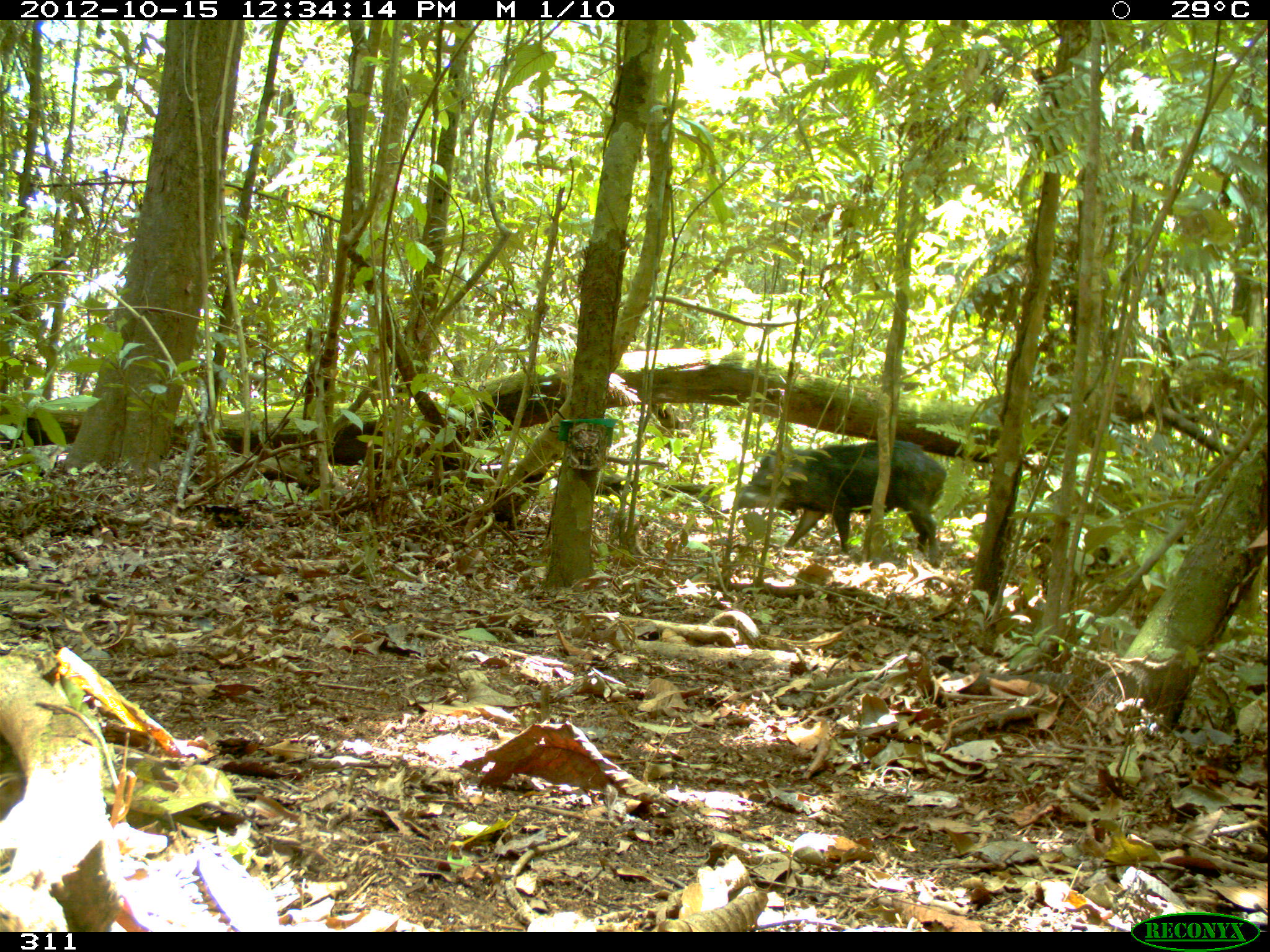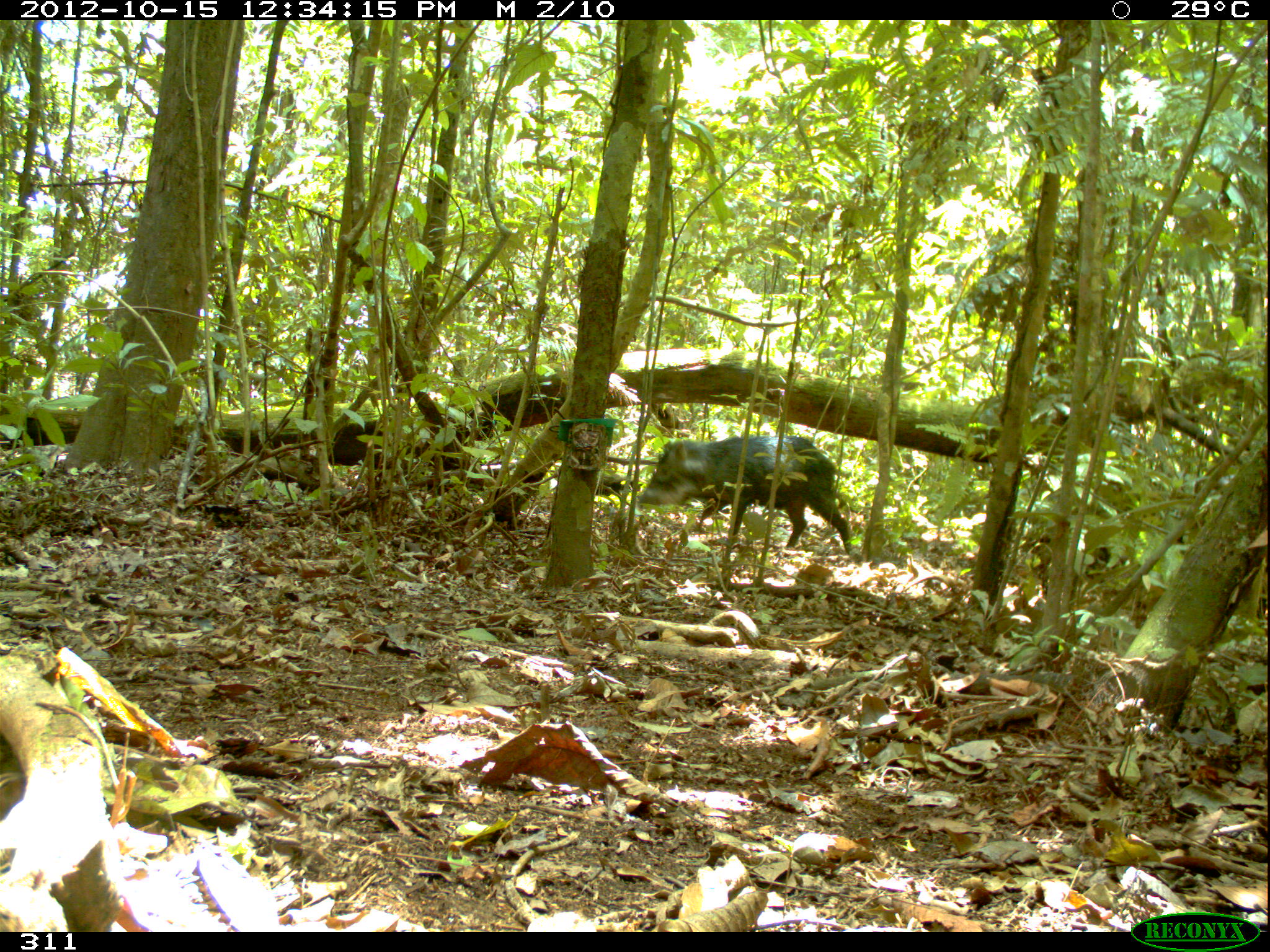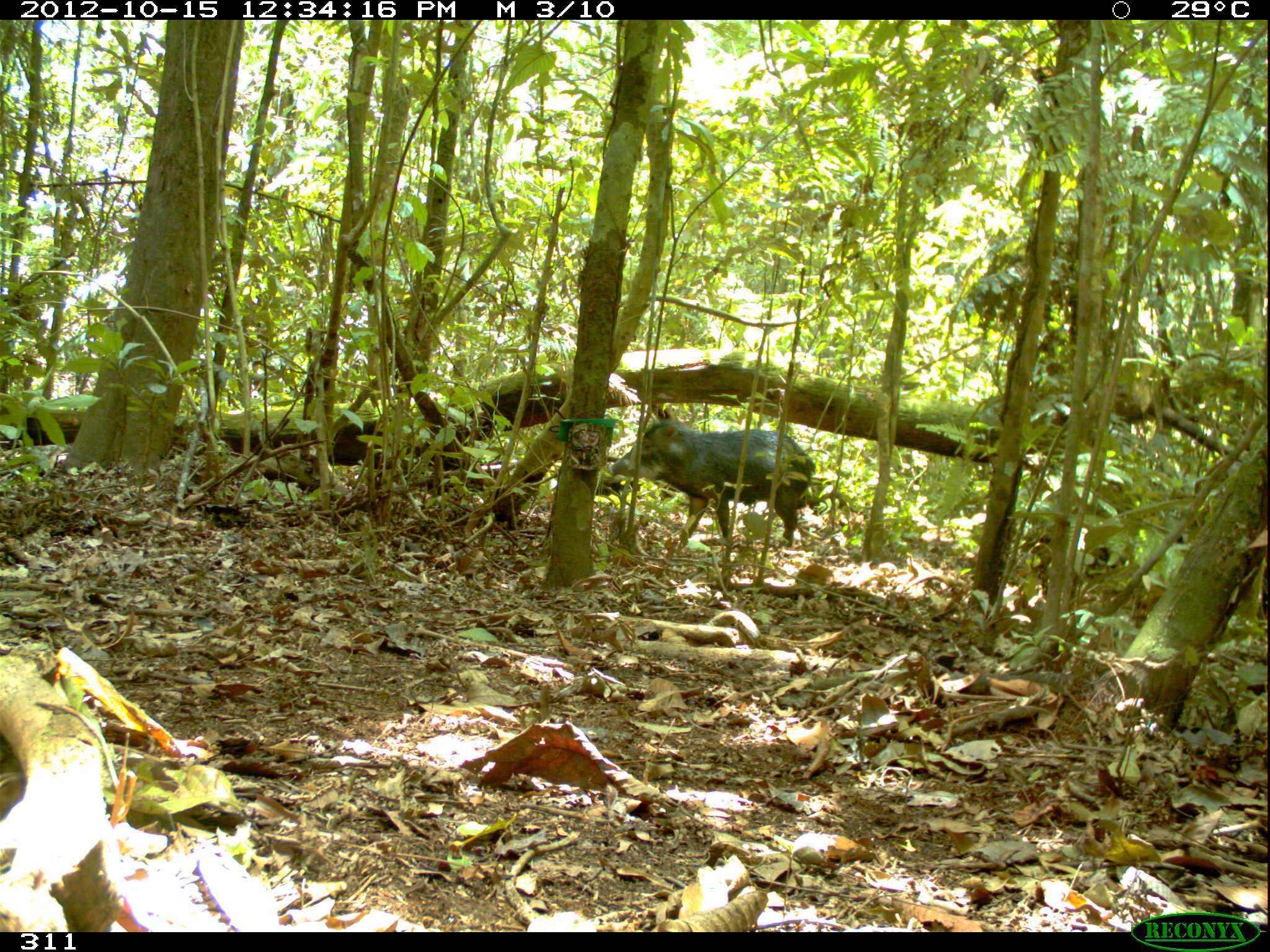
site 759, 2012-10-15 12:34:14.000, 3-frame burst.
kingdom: Animalia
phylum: Chordata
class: Mammalia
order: Artiodactyla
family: Tayassuidae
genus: Tayassu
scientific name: Tayassu pecari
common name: white-lipped peccary